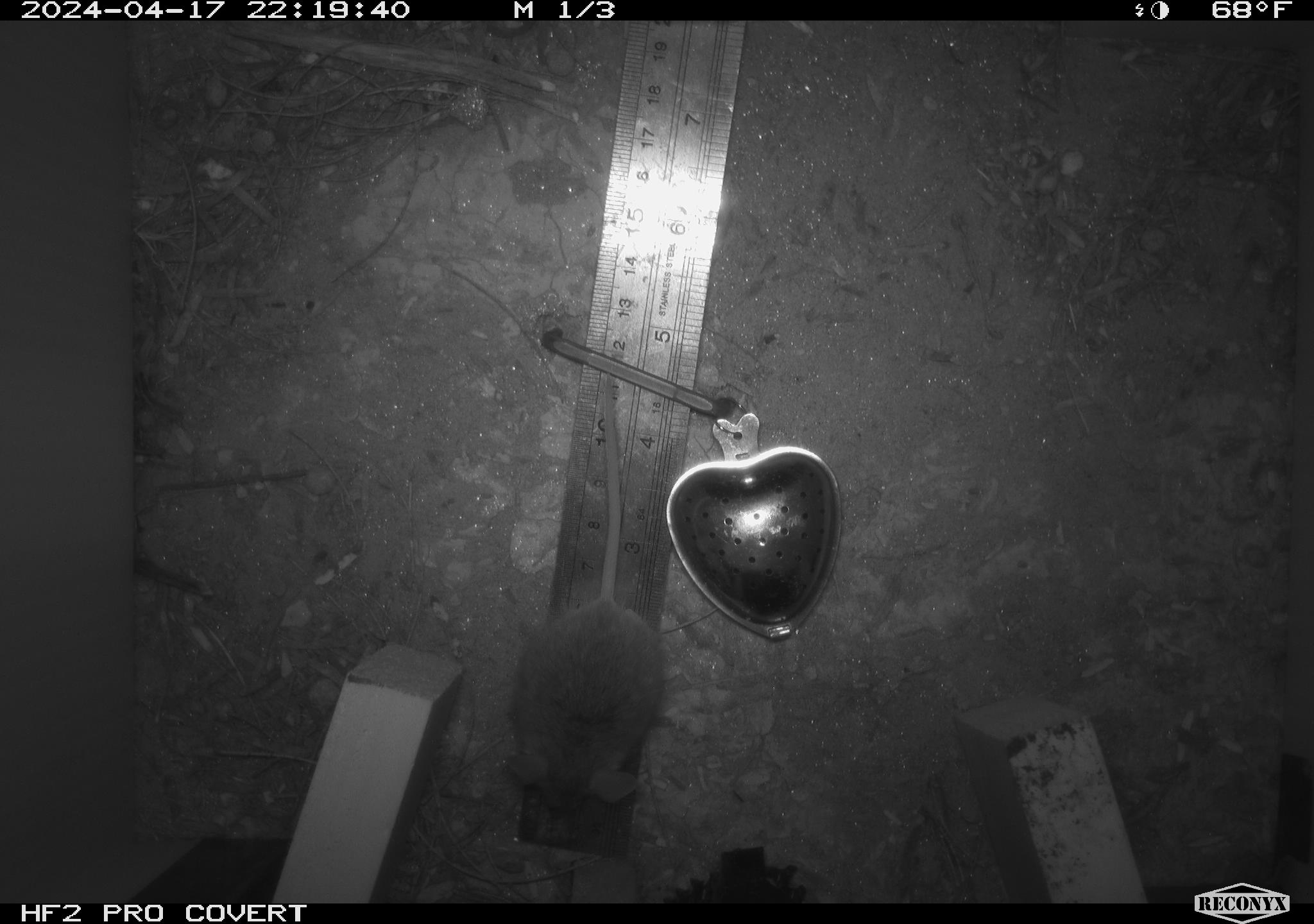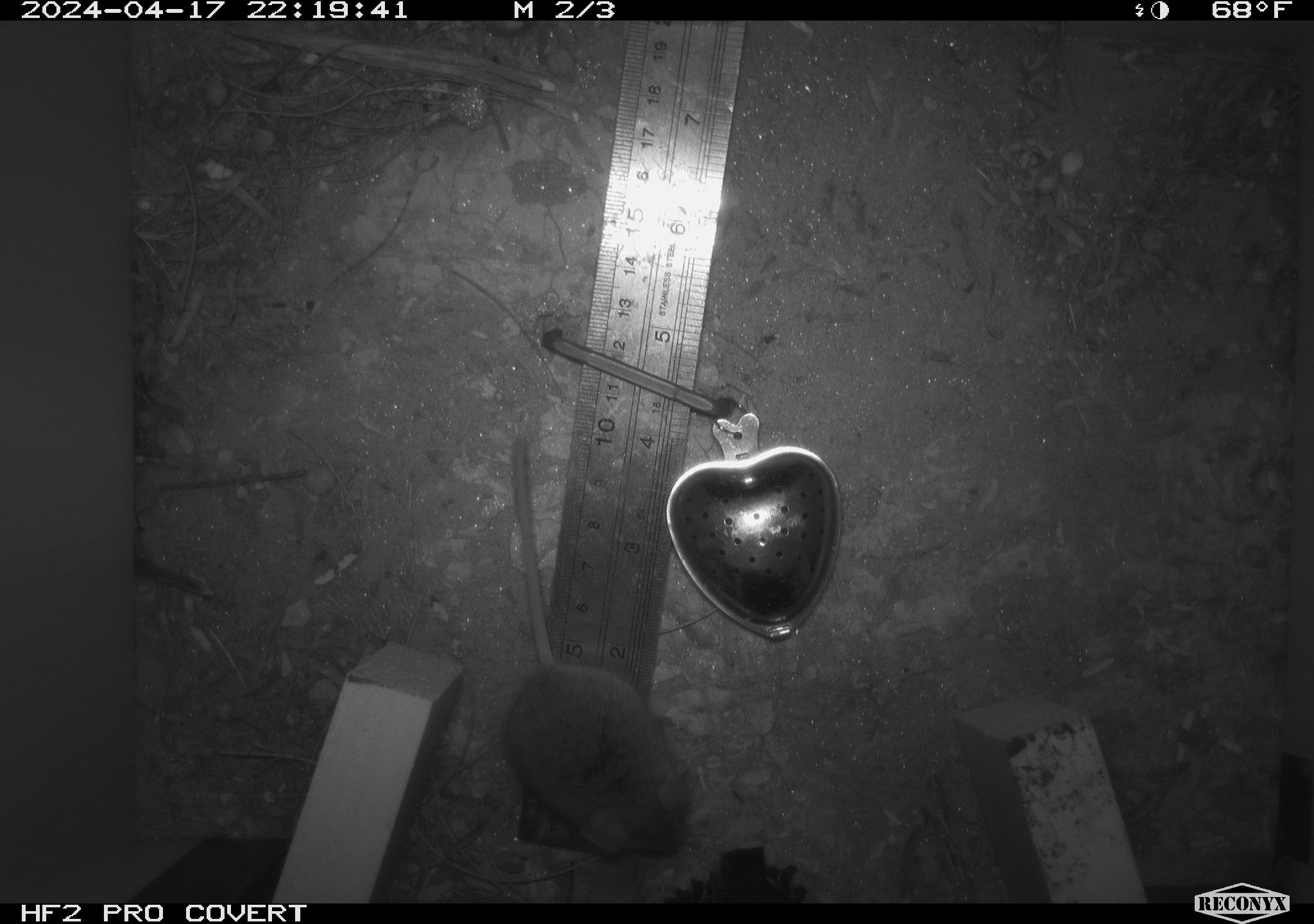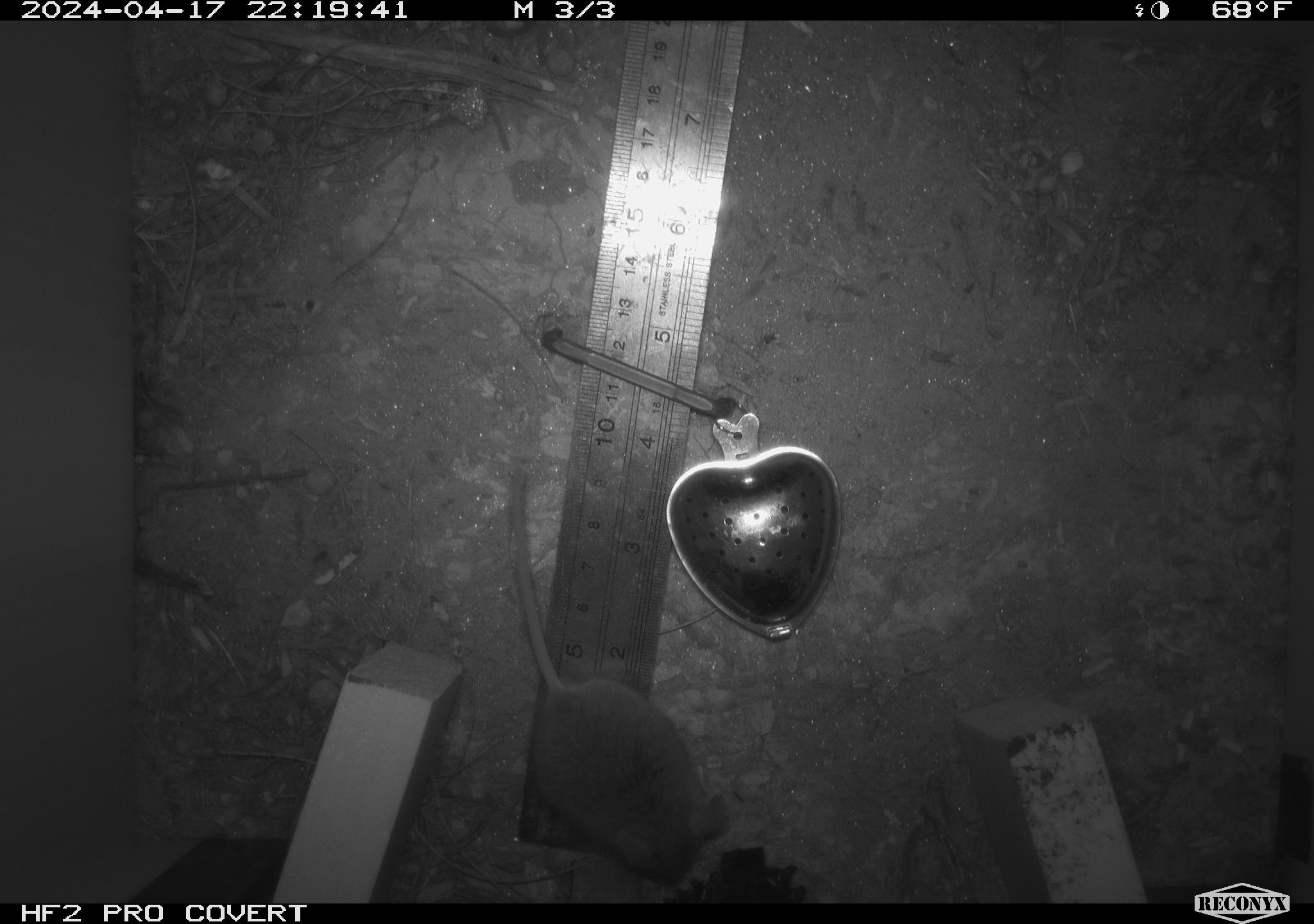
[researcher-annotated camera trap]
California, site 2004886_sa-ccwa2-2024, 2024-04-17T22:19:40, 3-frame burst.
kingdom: Animalia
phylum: Chordata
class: Mammalia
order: Rodentia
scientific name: Rodentia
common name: mouse species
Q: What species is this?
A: Mouse species (Rodentia).